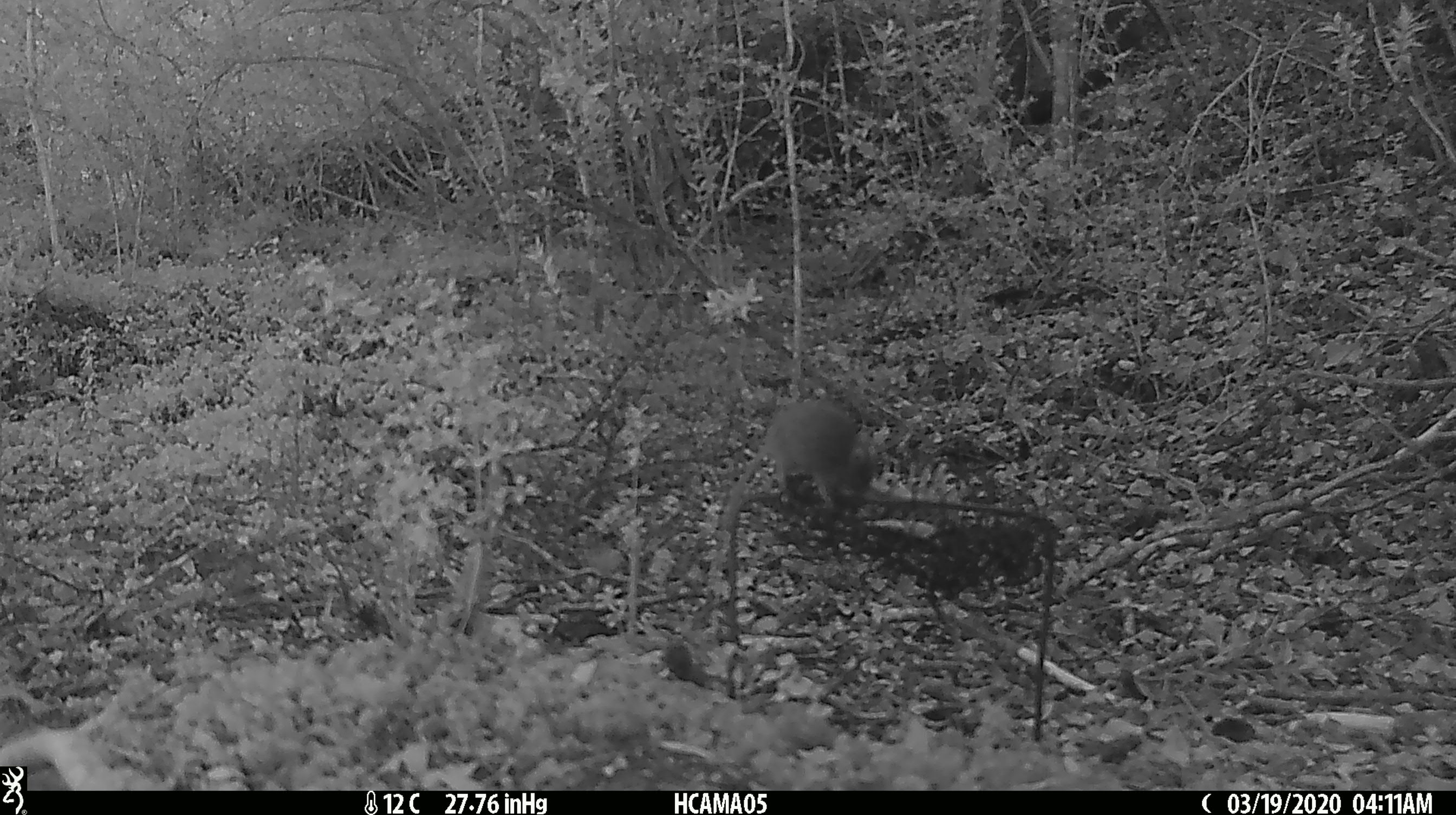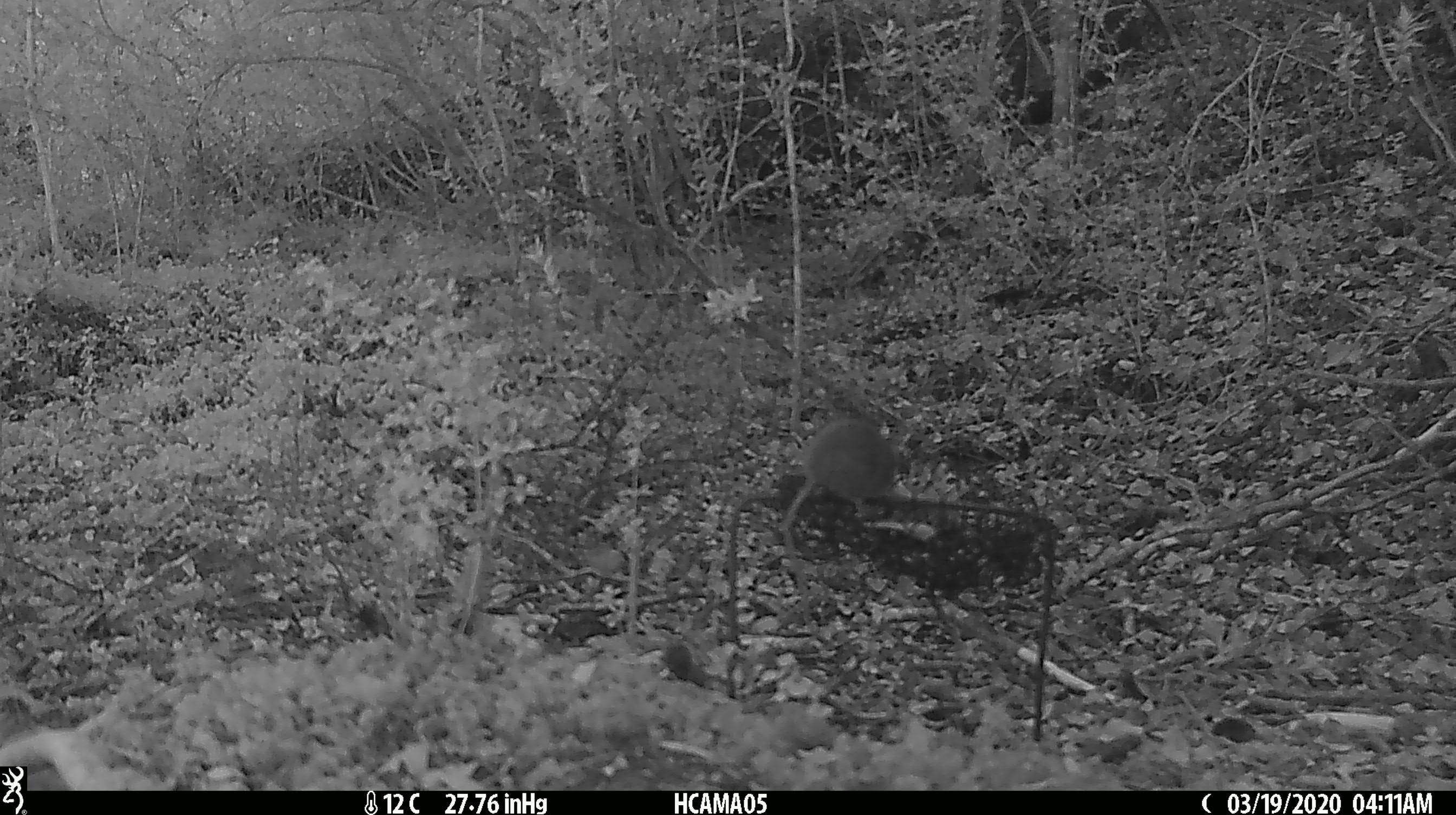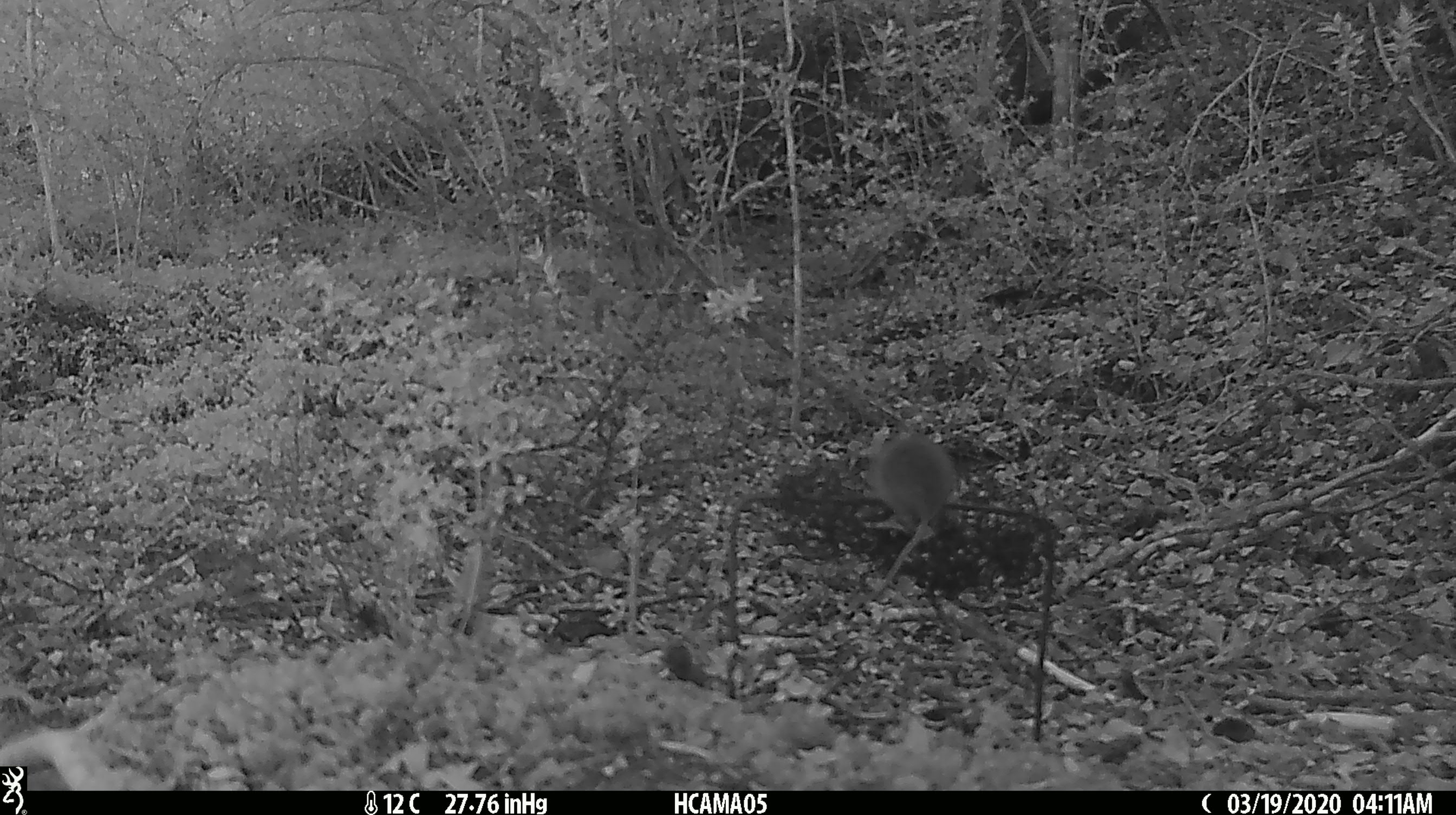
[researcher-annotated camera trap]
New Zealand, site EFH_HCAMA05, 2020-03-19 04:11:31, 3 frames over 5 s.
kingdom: Animalia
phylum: Chordata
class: Mammalia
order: Rodentia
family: Muridae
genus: Mus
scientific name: Mus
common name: mouse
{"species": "mouse (Mus)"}